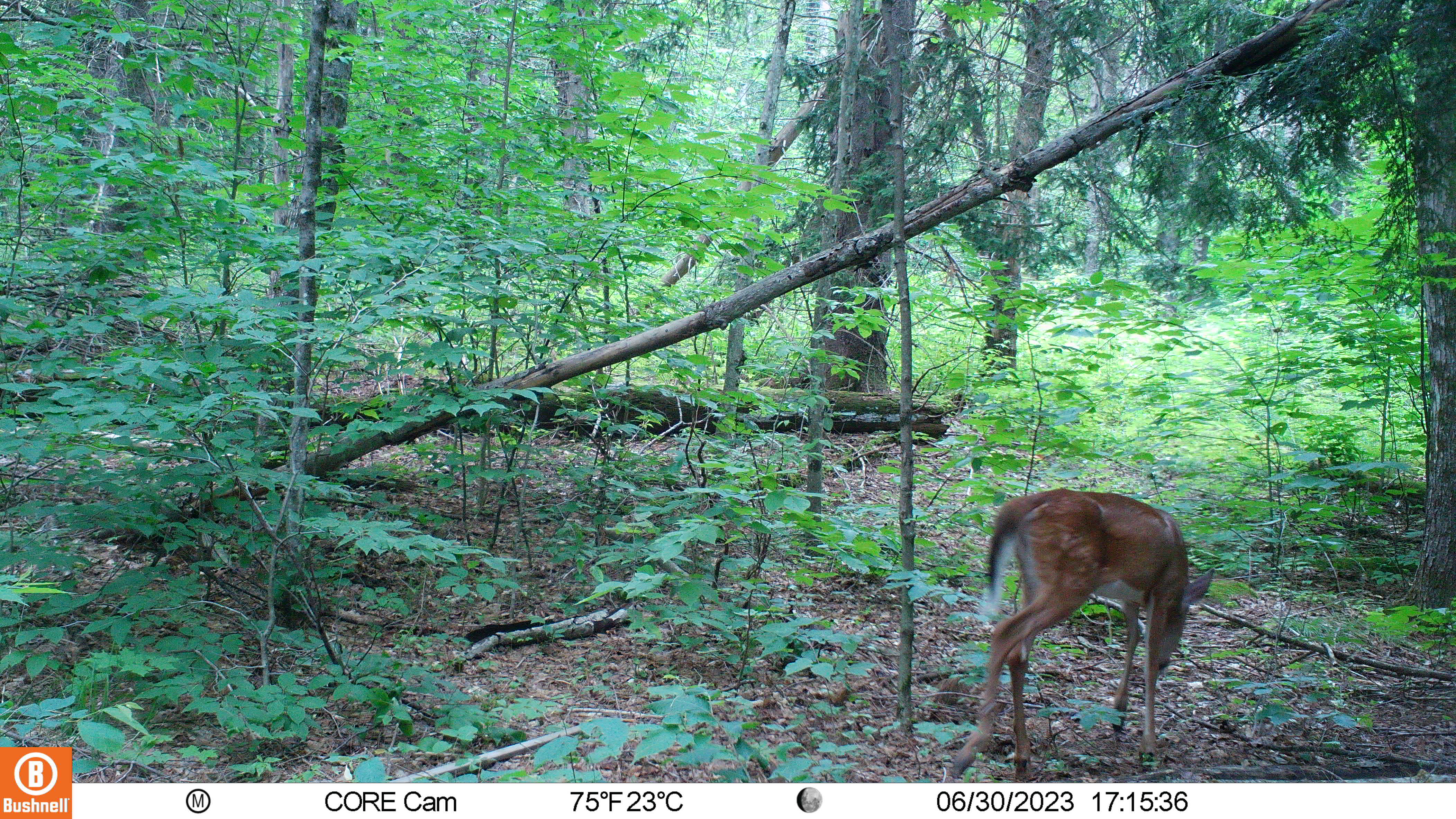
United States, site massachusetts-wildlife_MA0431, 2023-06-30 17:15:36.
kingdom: Animalia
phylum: Chordata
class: Mammalia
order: Artiodactyla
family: Cervidae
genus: Odocoileus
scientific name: Odocoileus virginianus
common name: white-tailed deer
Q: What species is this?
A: White-tailed deer (Odocoileus virginianus).